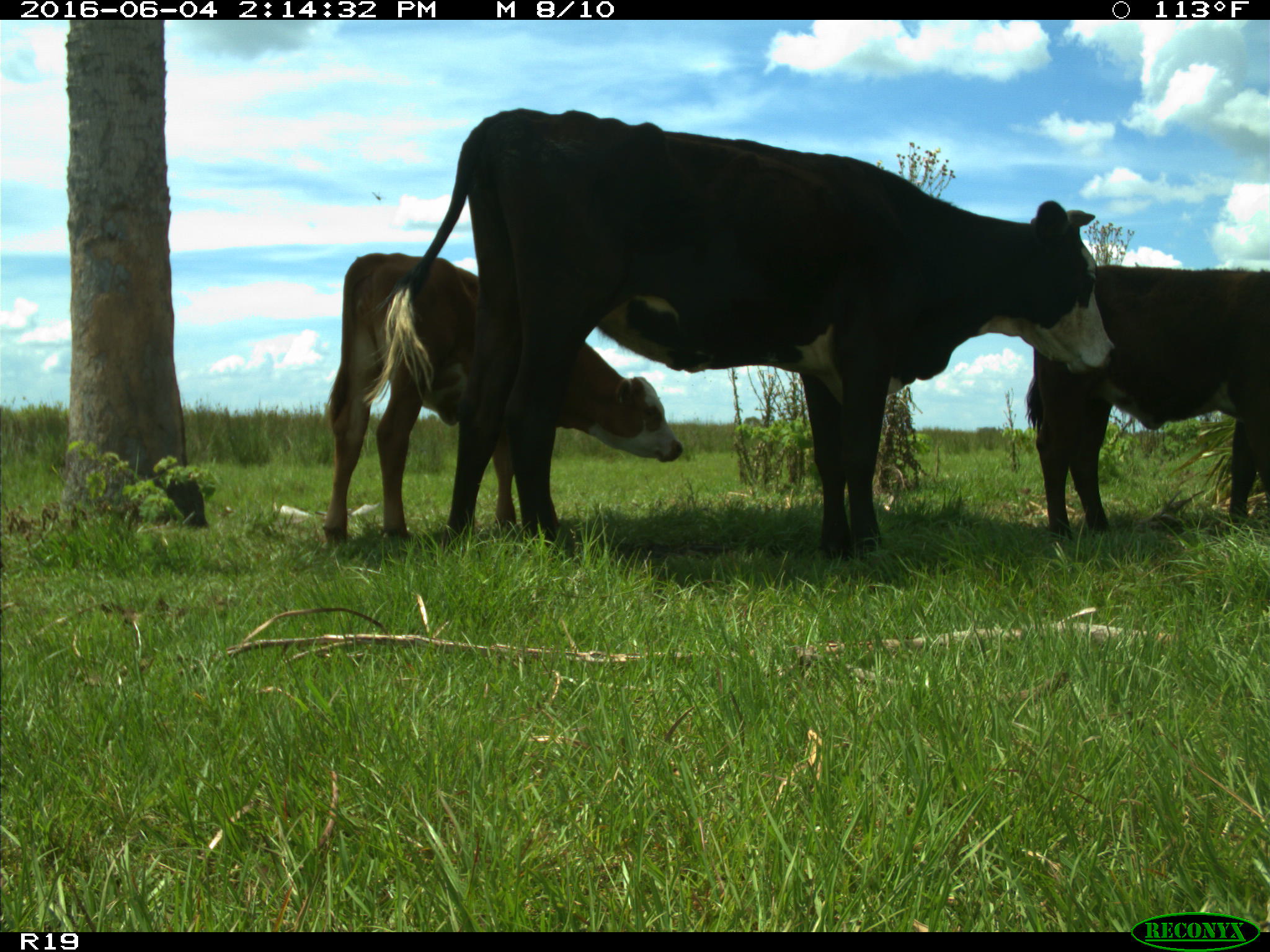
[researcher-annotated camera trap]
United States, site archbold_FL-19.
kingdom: Animalia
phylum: Chordata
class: Mammalia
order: Artiodactyla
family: Bovidae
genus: Bos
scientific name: Bos taurus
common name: domestic cow